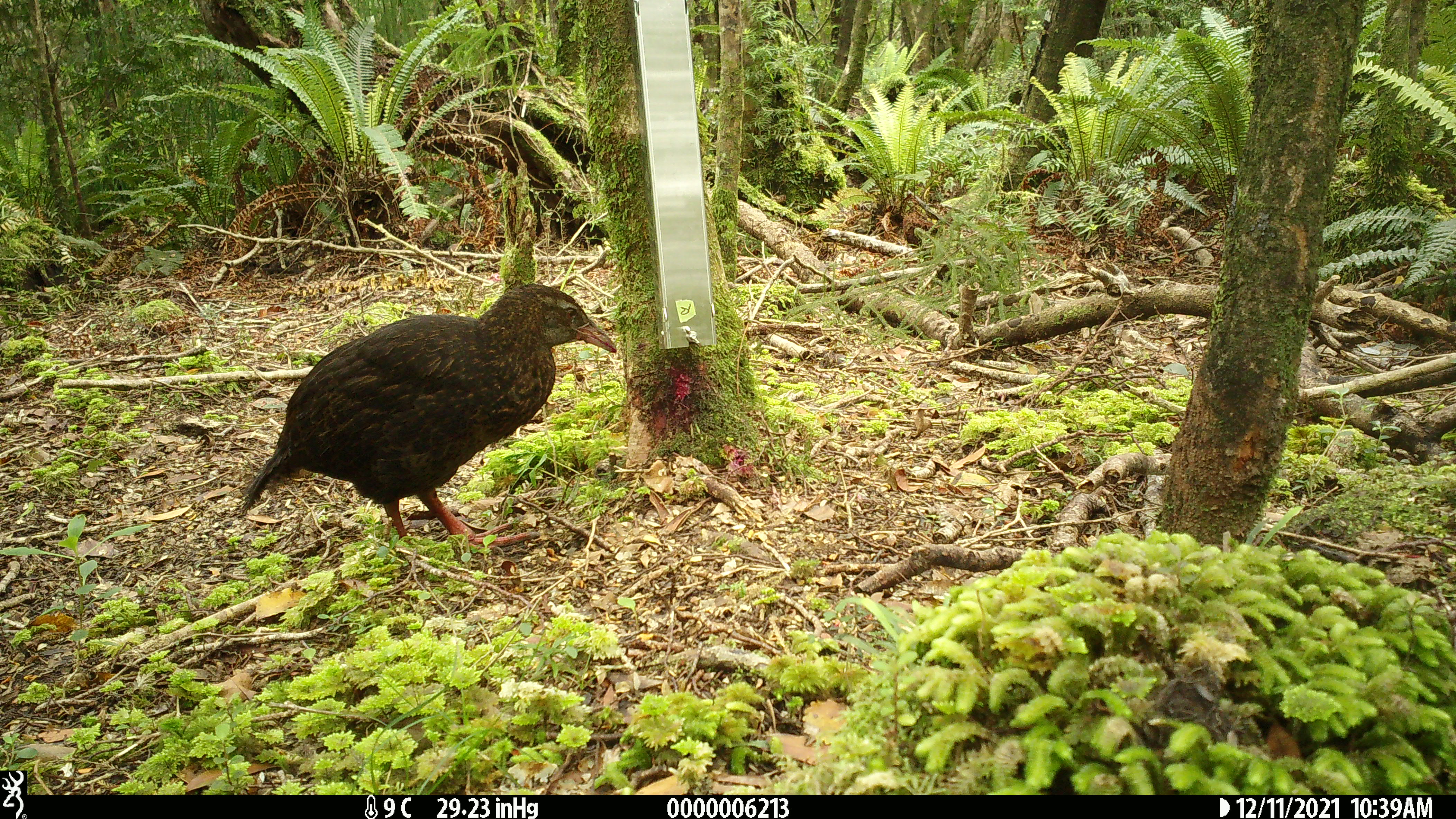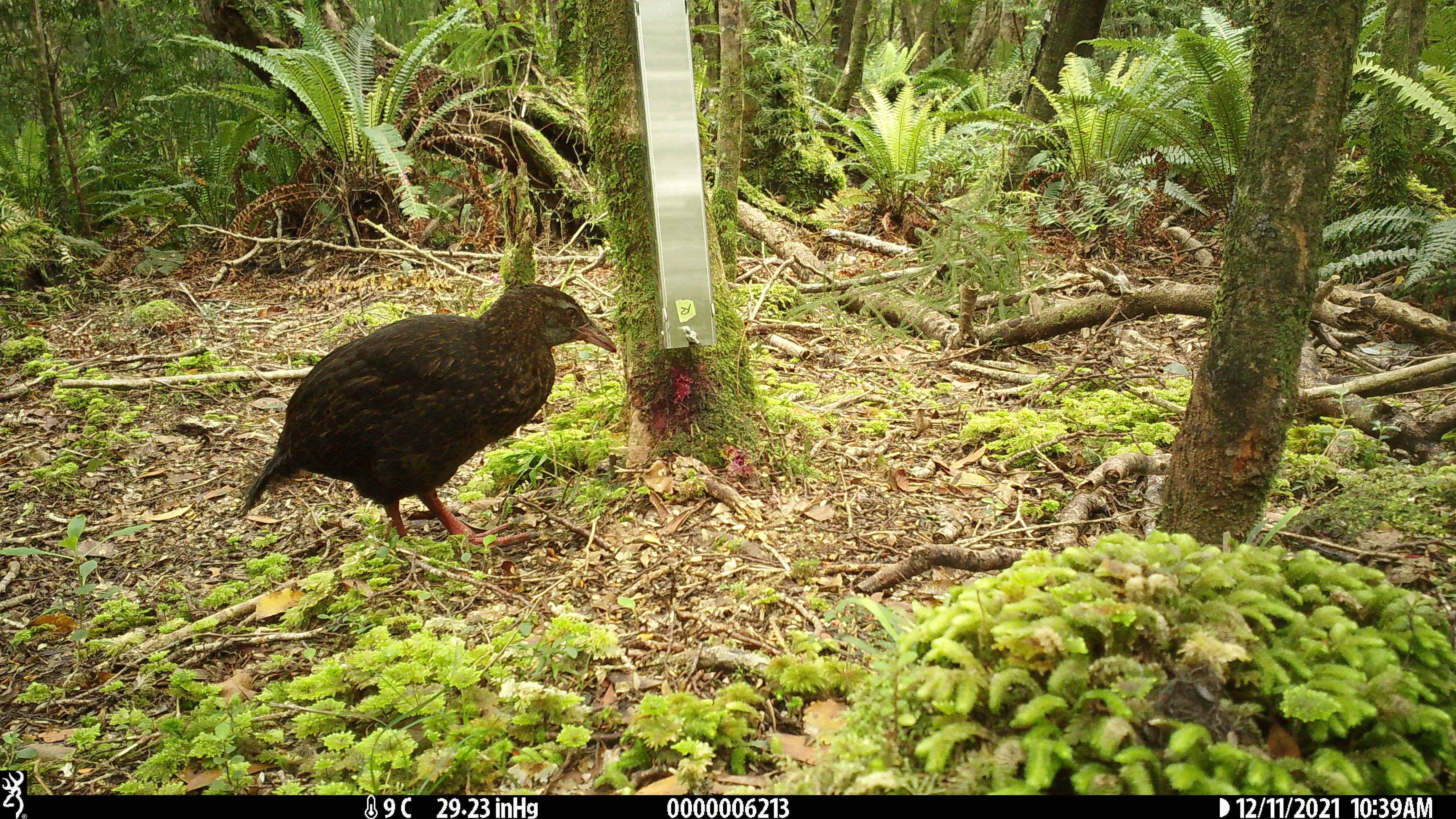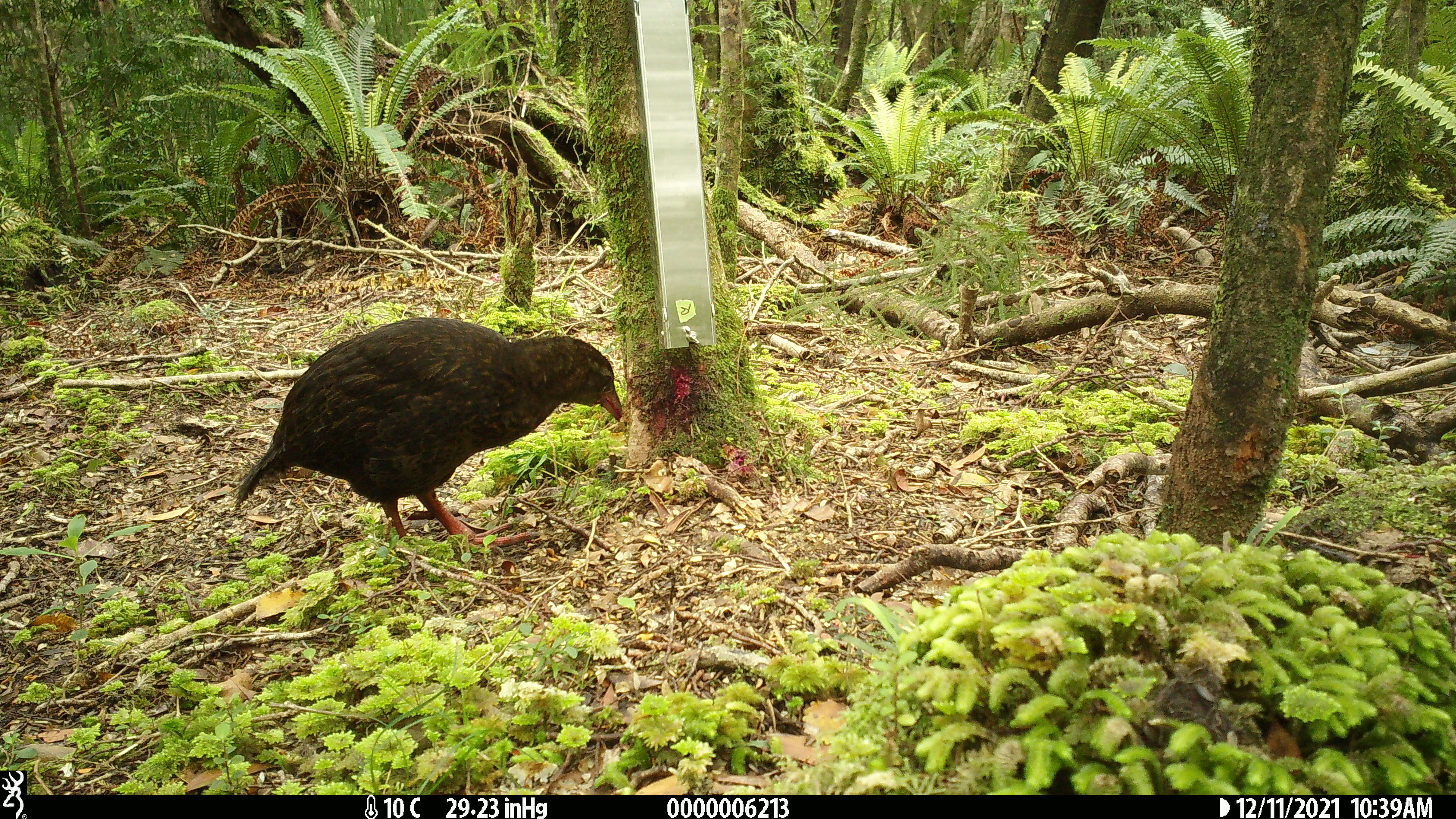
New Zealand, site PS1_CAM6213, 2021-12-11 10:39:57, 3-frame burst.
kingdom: Animalia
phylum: Chordata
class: Aves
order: Gruiformes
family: Rallidae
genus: Gallirallus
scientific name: Gallirallus australis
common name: weka